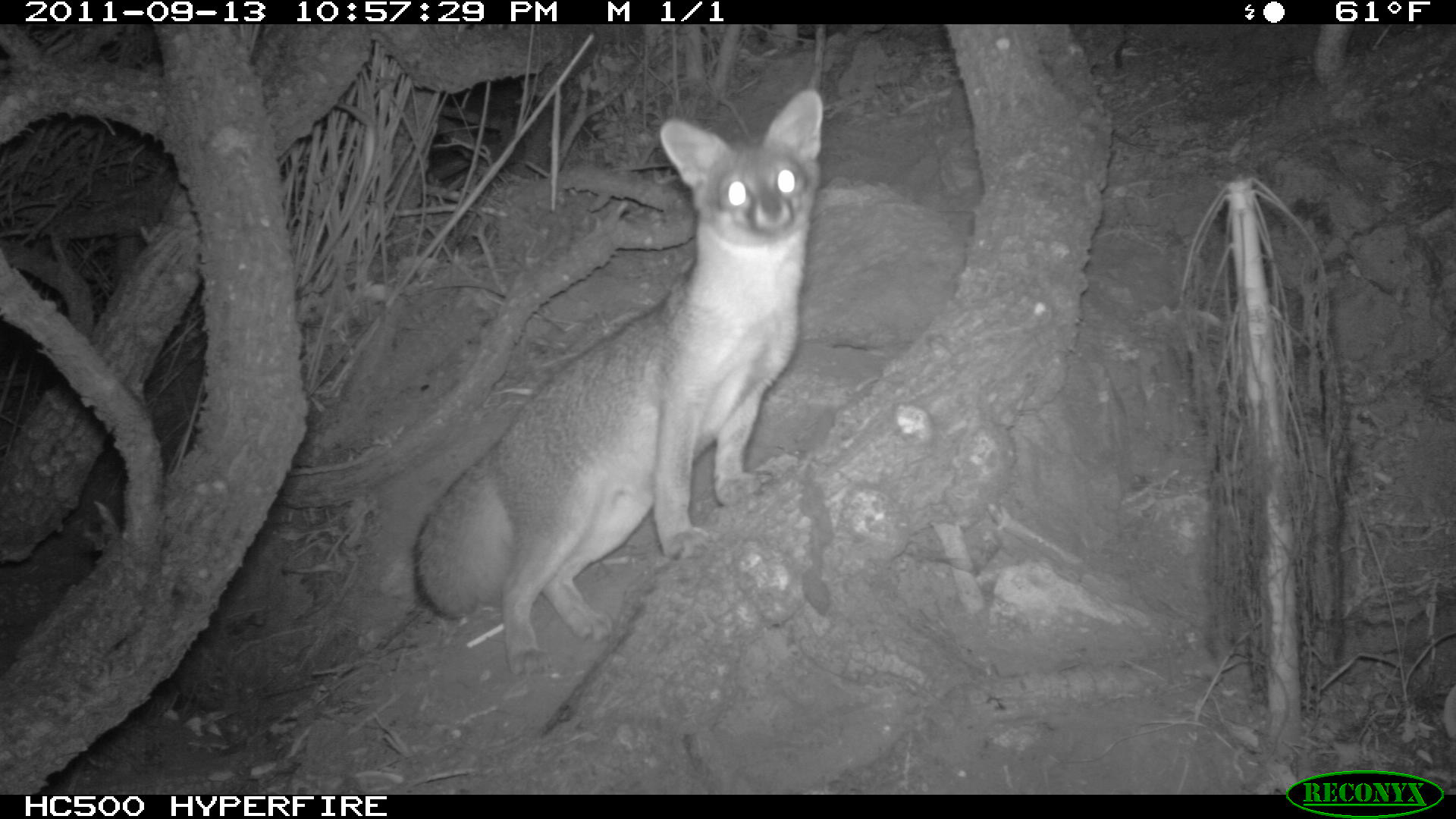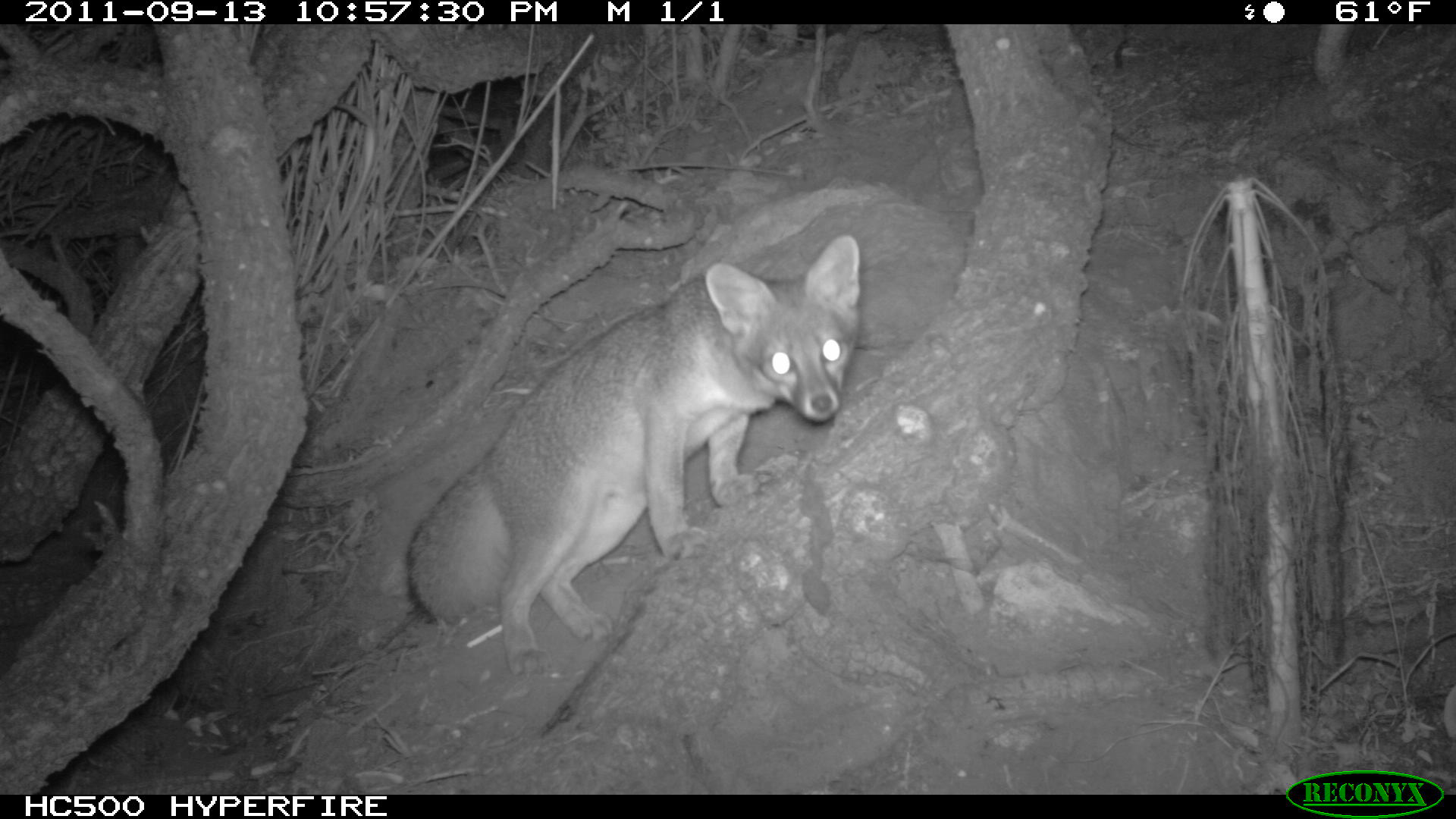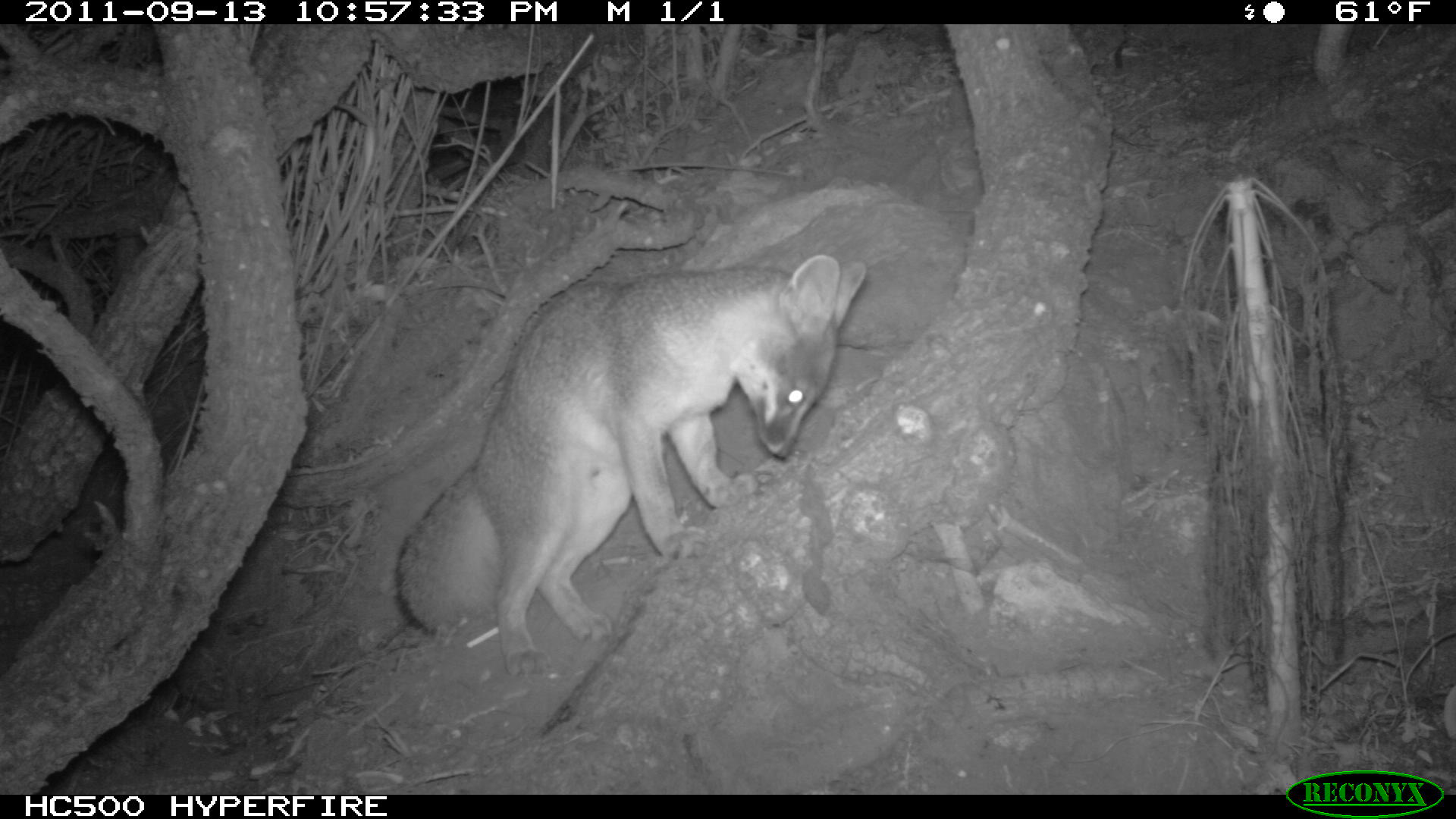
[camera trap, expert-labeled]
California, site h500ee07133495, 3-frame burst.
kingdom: Animalia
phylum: Chordata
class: Mammalia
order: Carnivora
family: Canidae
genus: Urocyon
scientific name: Urocyon littoralis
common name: island fox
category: fox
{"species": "fox (island fox) (Urocyon littoralis)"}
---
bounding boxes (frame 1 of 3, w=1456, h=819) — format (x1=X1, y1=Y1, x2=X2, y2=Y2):
fox: (x1=410, y1=85, x2=821, y2=679)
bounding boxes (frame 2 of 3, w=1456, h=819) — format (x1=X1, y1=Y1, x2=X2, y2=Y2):
fox: (x1=406, y1=234, x2=860, y2=678)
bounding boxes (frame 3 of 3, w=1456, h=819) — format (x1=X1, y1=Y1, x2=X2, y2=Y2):
fox: (x1=395, y1=254, x2=867, y2=679)